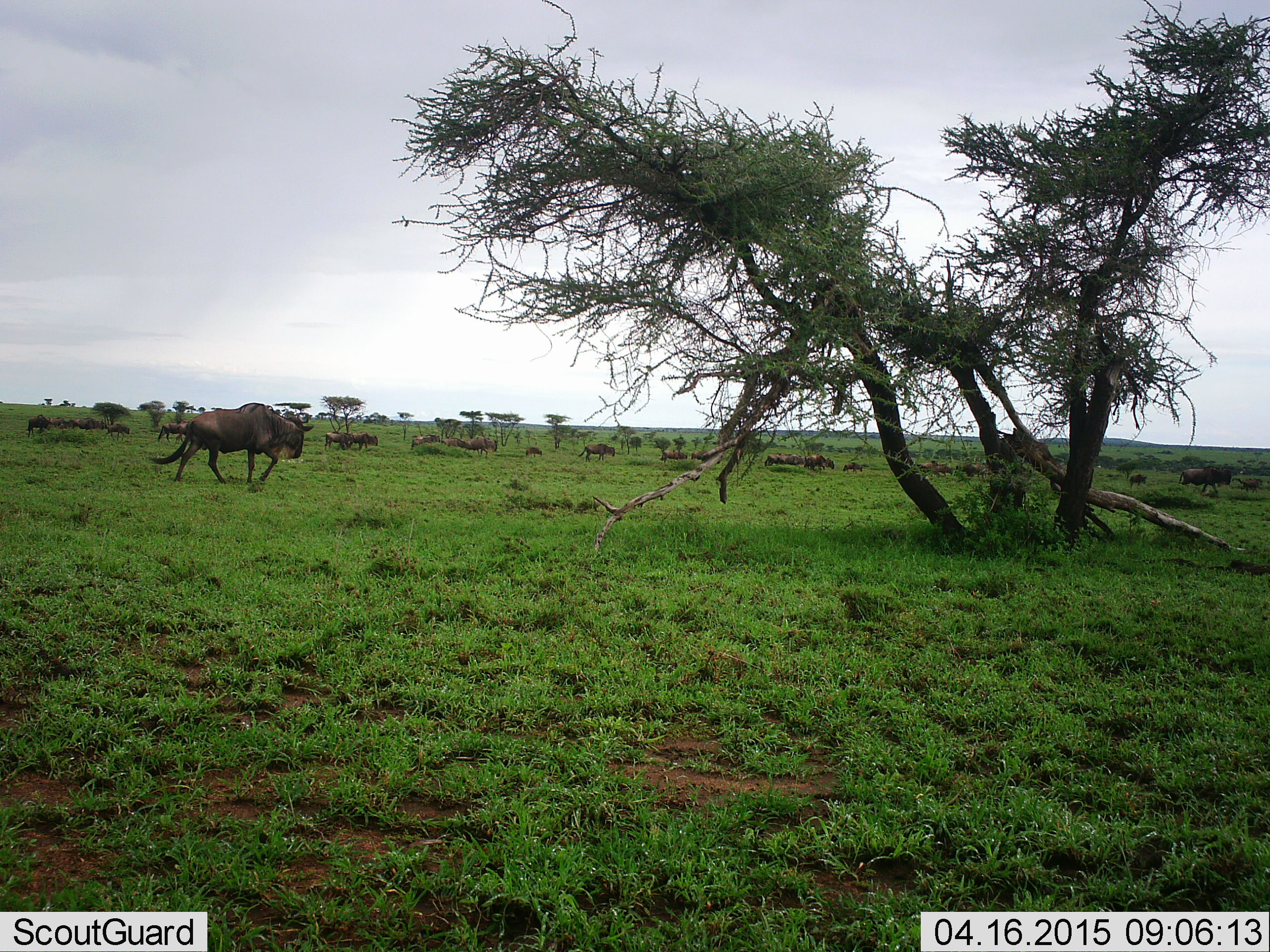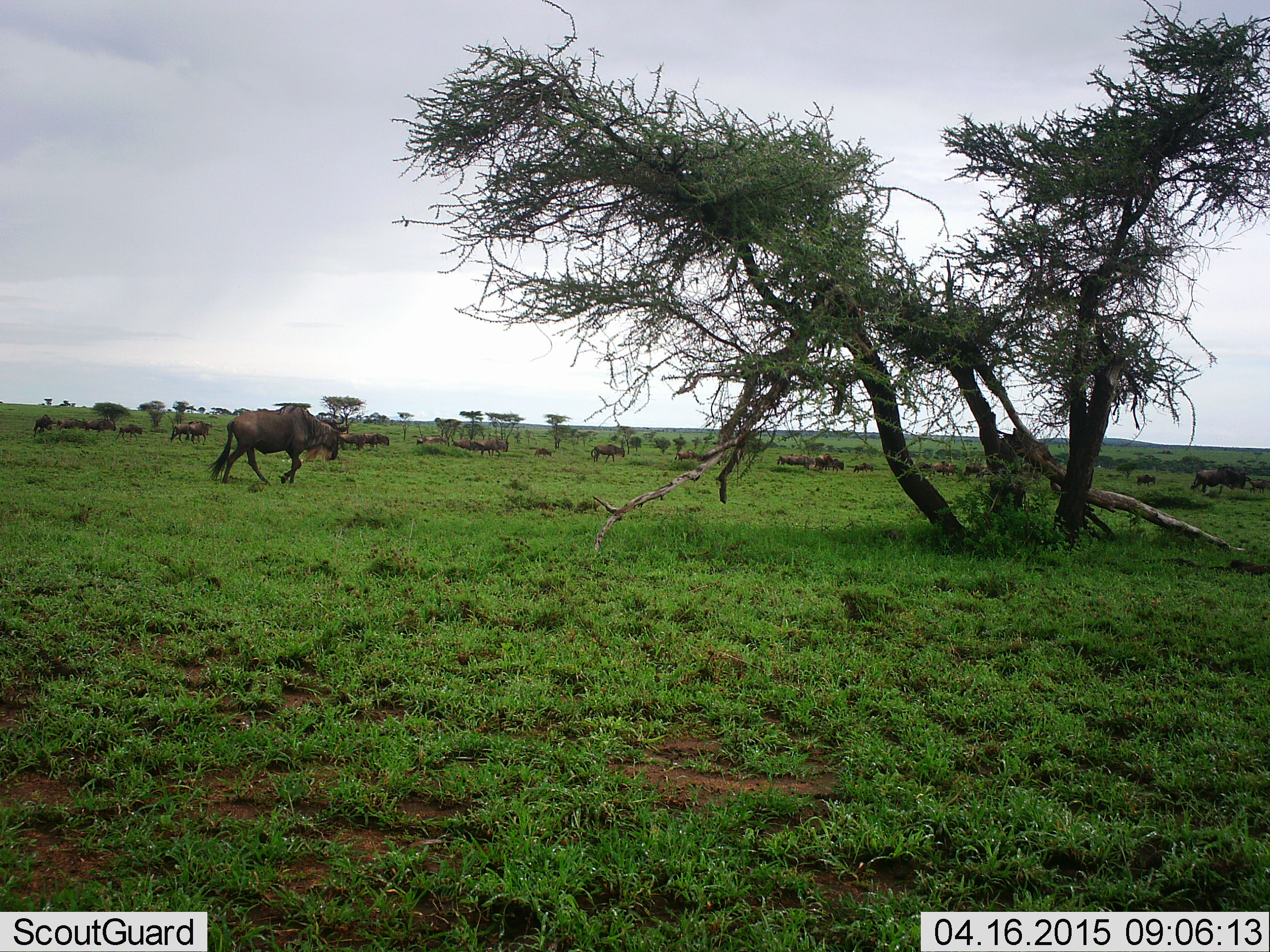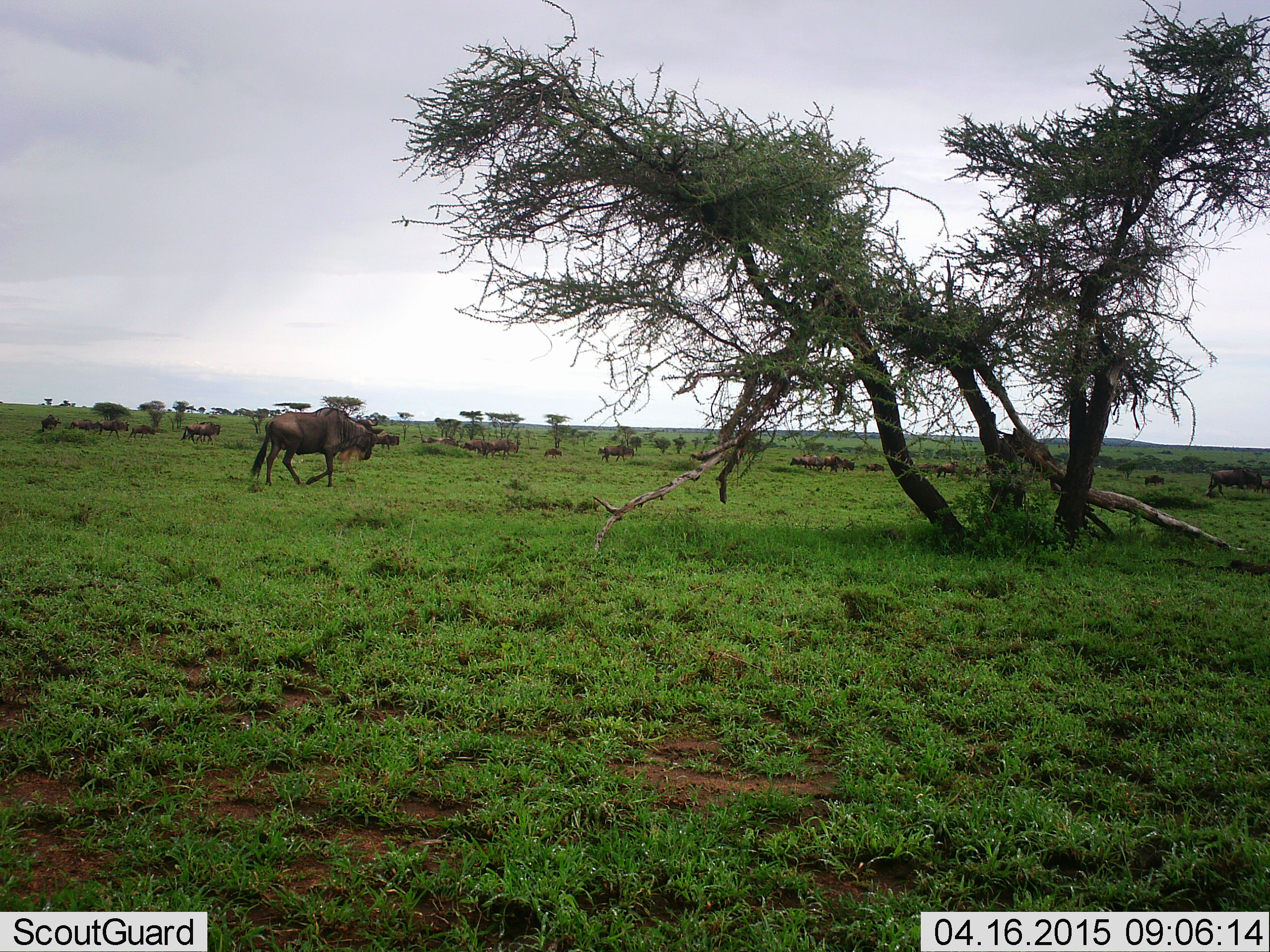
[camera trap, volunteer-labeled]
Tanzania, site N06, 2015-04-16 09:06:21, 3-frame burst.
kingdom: Animalia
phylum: Chordata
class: Mammalia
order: Artiodactyla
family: Bovidae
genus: Connochaetes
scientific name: Connochaetes taurinus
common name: blue wildebeest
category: wildebeest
Wildebeest (blue wildebeest) (Connochaetes taurinus), count 11-50. Behavior (volunteer vote fractions): standing 10%, resting 10%, moving 90%, interacting 0%. Young present (vote fraction): 10%. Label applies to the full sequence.